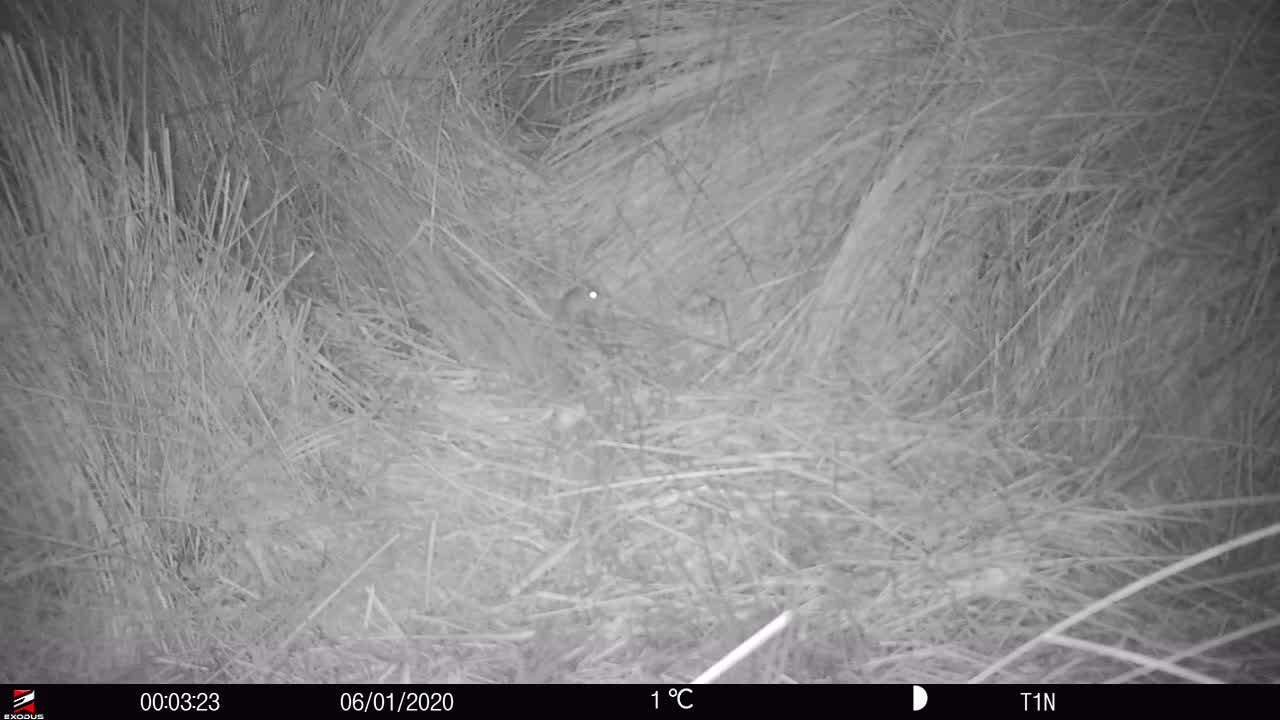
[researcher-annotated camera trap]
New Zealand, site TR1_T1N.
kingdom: Animalia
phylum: Chordata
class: Mammalia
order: Rodentia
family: Muridae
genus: Mus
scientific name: Mus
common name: mouse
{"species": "mouse (Mus)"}